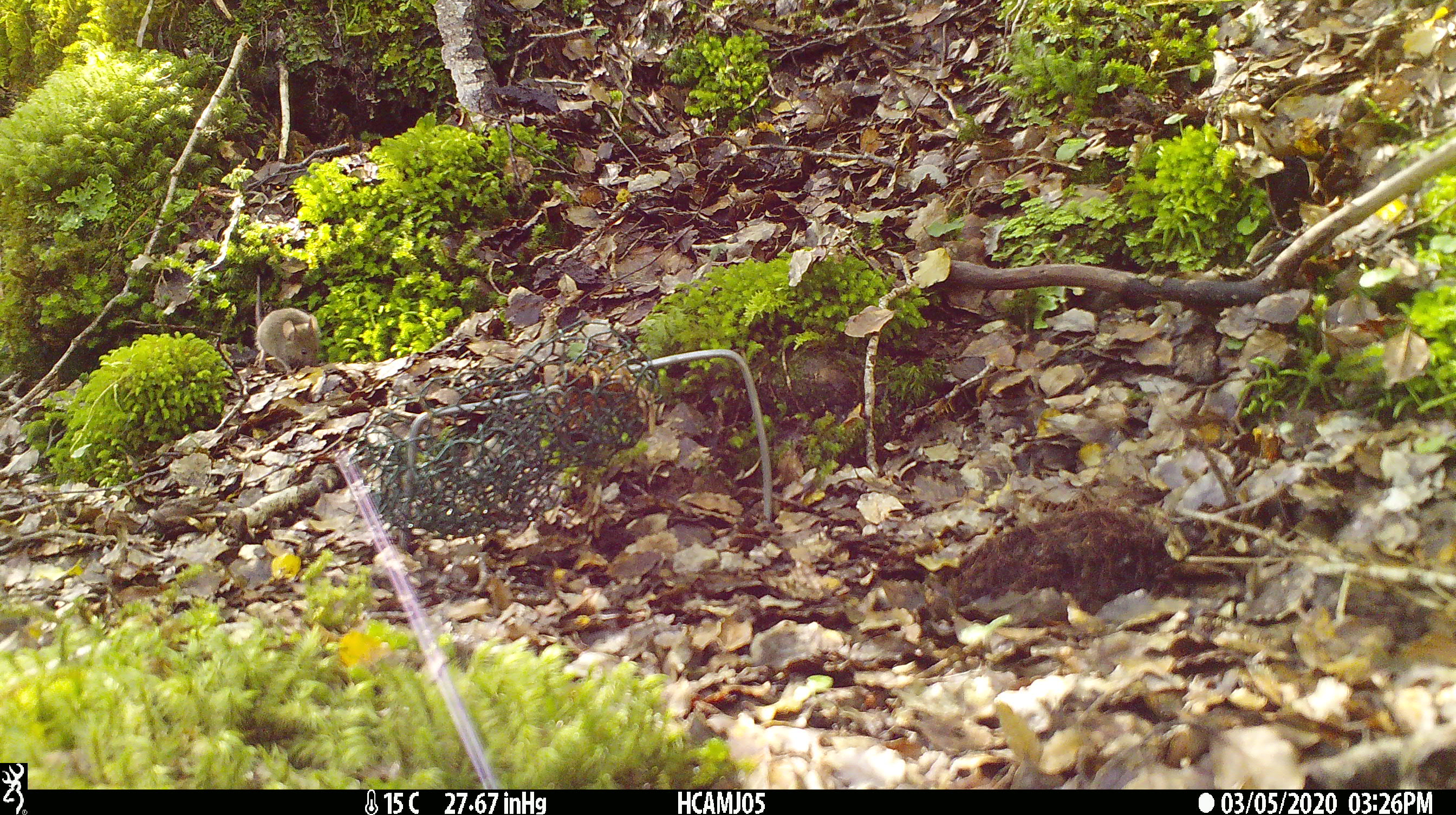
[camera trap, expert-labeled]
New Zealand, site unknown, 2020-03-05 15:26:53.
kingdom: Animalia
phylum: Chordata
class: Mammalia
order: Rodentia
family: Muridae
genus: Mus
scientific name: Mus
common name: mouse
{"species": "mouse (Mus)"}